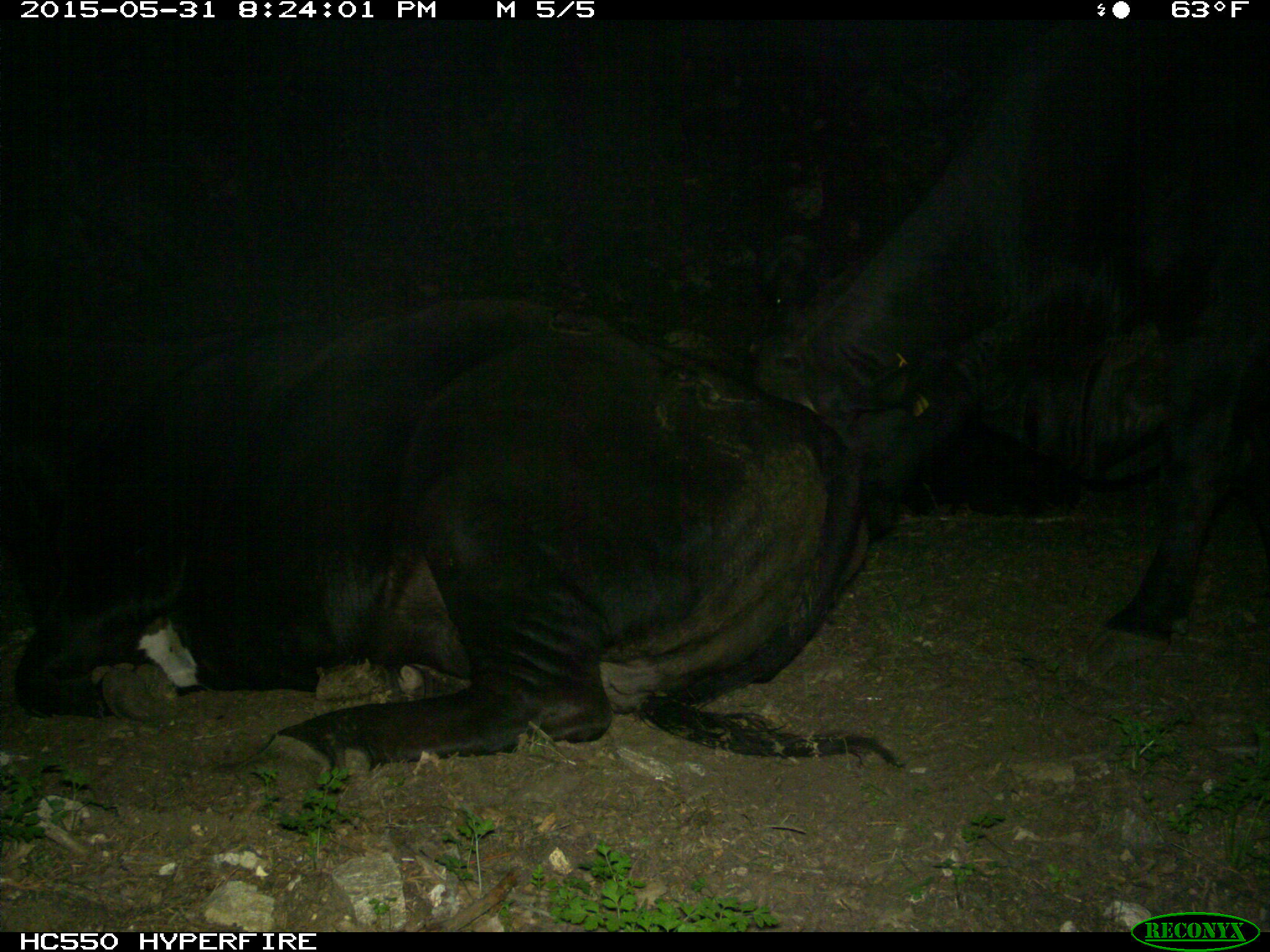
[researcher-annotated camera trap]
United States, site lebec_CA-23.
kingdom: Animalia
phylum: Chordata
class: Mammalia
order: Artiodactyla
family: Bovidae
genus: Bos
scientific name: Bos taurus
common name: domestic cow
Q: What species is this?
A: Bos taurus (domestic cow).